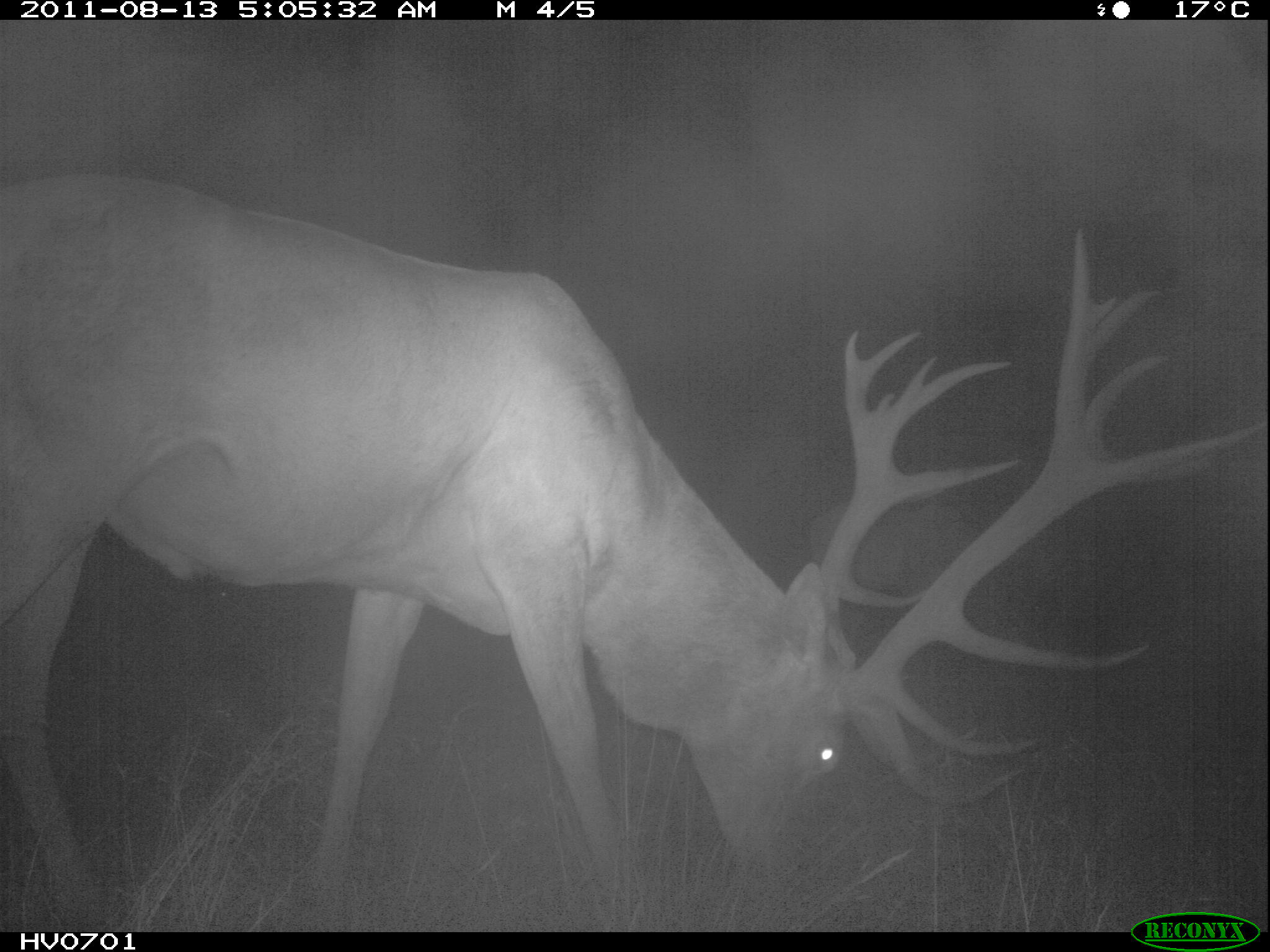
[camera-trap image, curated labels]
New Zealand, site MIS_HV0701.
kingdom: Animalia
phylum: Chordata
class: Mammalia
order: Artiodactyla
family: Cervidae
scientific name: Cervidae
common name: deer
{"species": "deer (Cervidae)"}